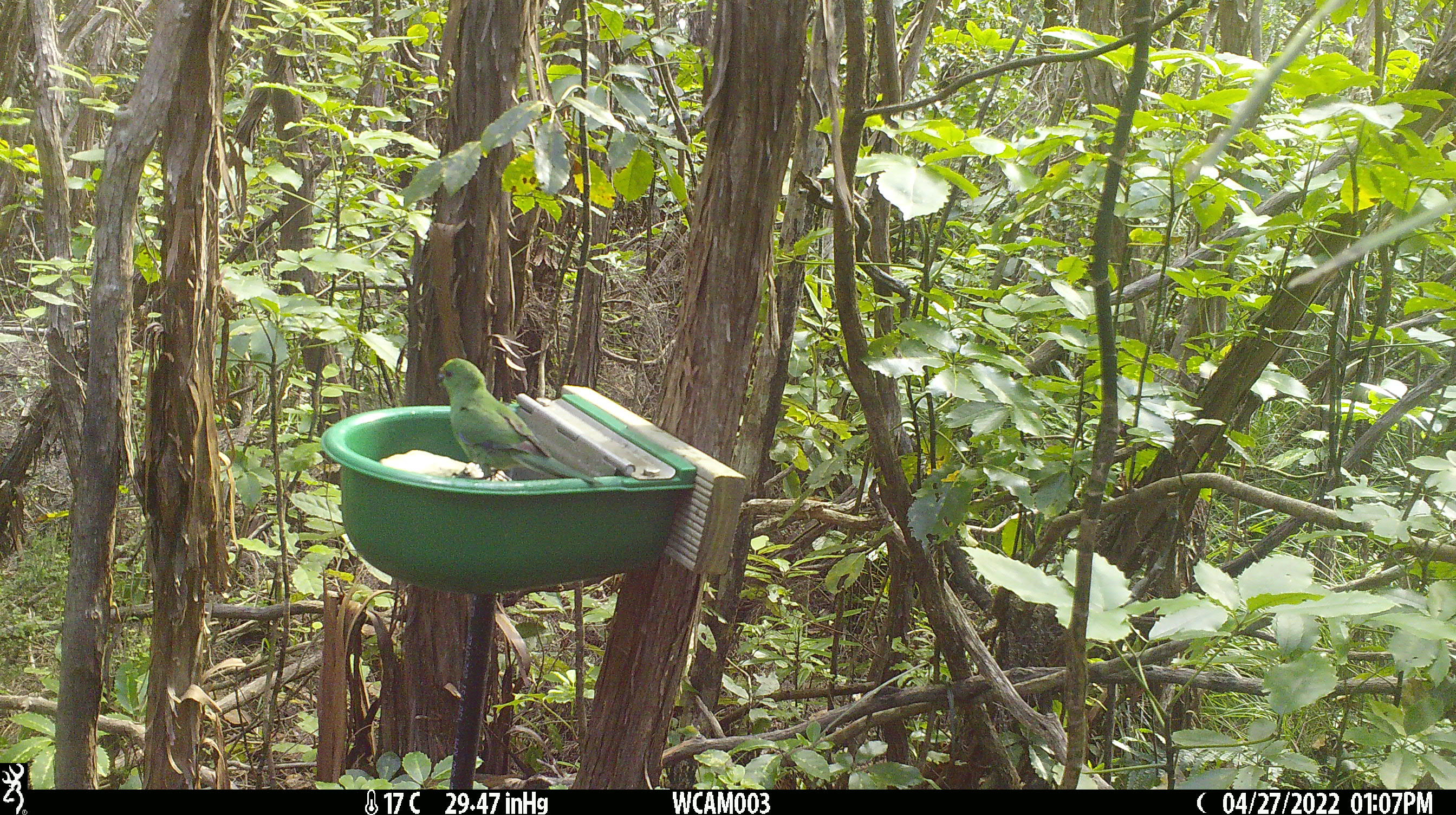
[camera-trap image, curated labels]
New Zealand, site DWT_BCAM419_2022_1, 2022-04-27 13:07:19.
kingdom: Animalia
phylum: Chordata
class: Aves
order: Psittaciformes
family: Psittaculidae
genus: Cyanoramphus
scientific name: Cyanoramphus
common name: parakeet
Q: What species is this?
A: Parakeet (Cyanoramphus).